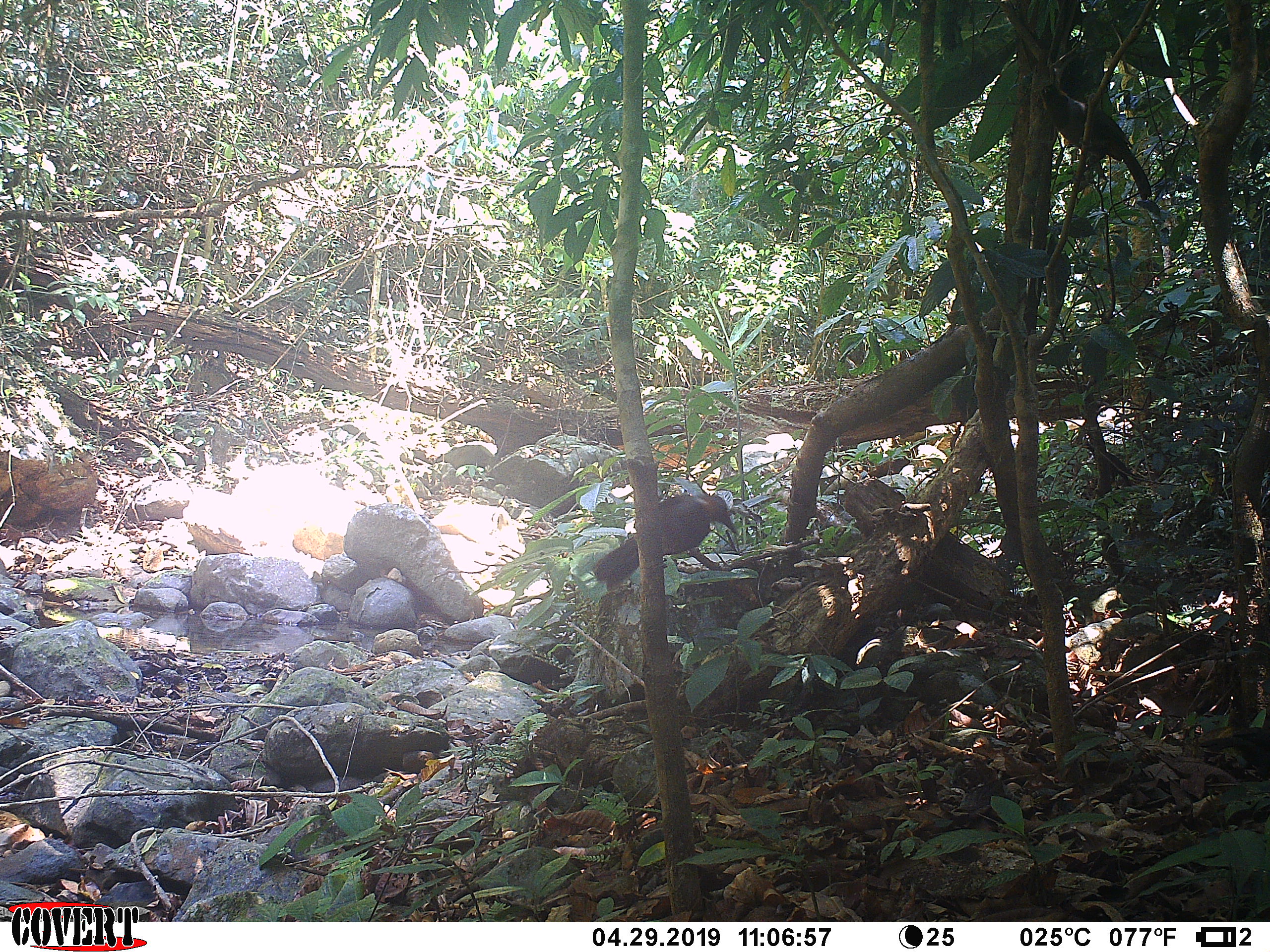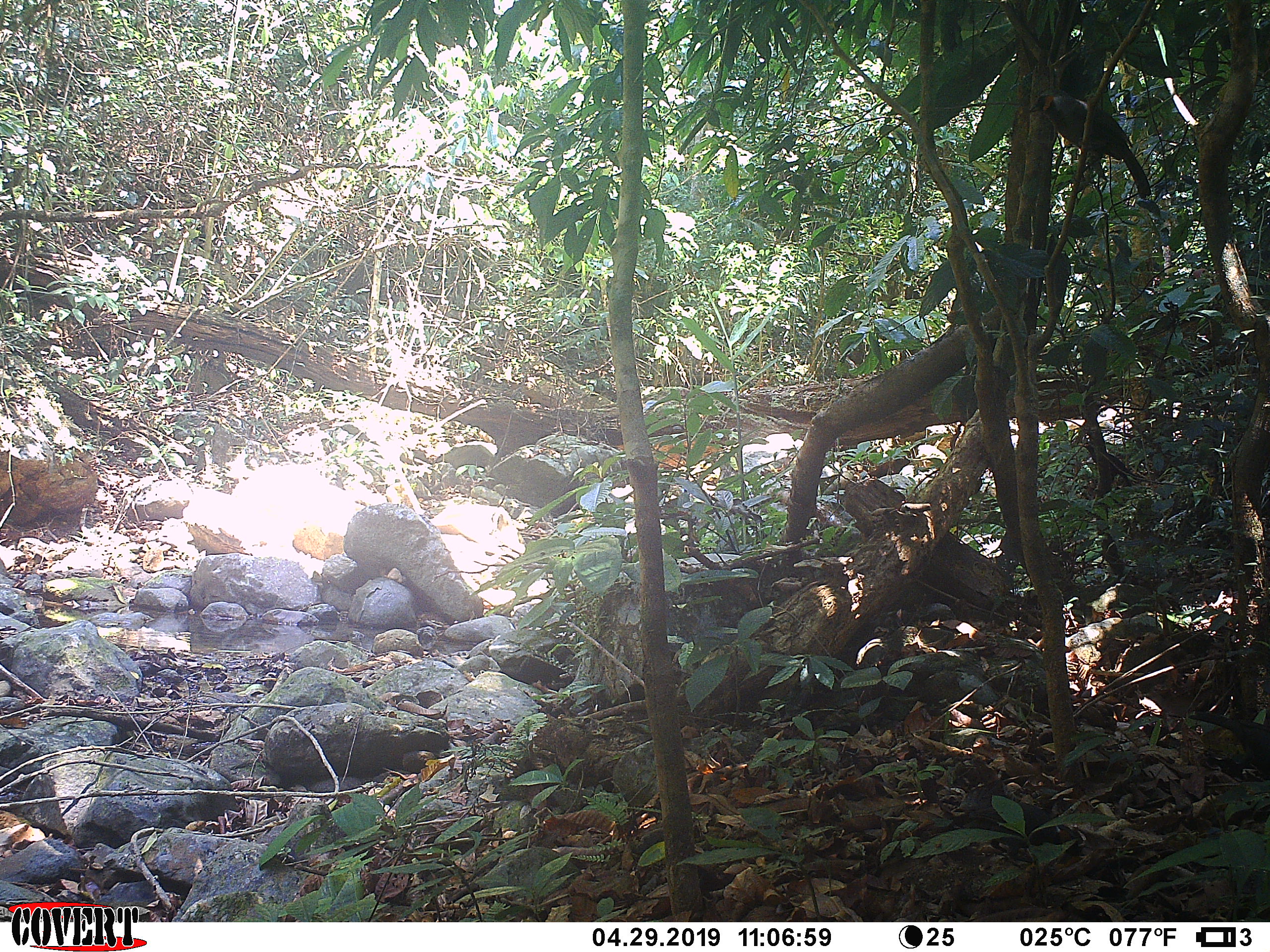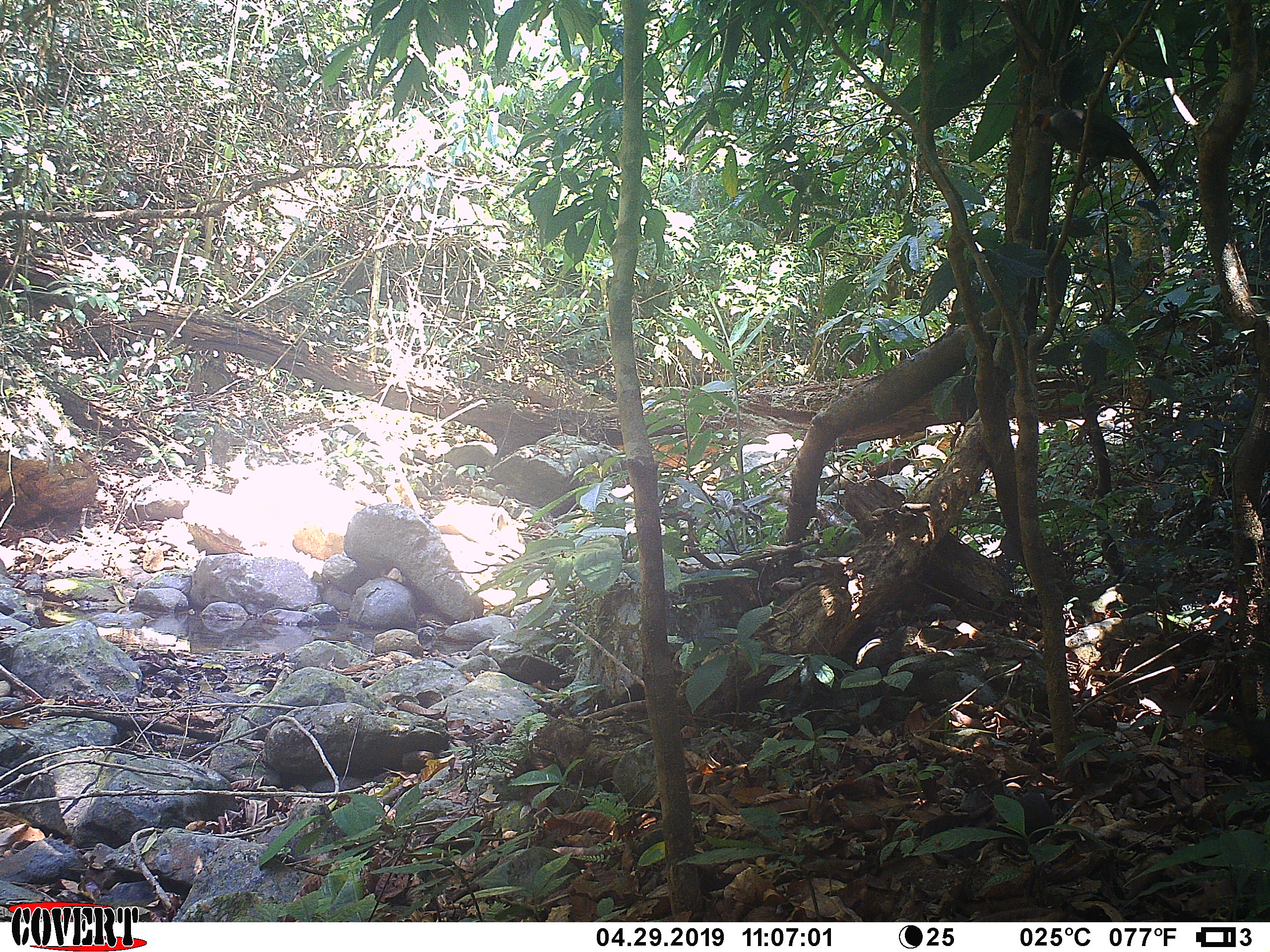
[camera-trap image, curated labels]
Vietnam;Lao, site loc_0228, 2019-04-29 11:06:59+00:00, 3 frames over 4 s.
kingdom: Animalia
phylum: Chordata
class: Aves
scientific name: Aves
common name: bird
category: unidentified bird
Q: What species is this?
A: Unidentified bird (bird) (Aves).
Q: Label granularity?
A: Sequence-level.